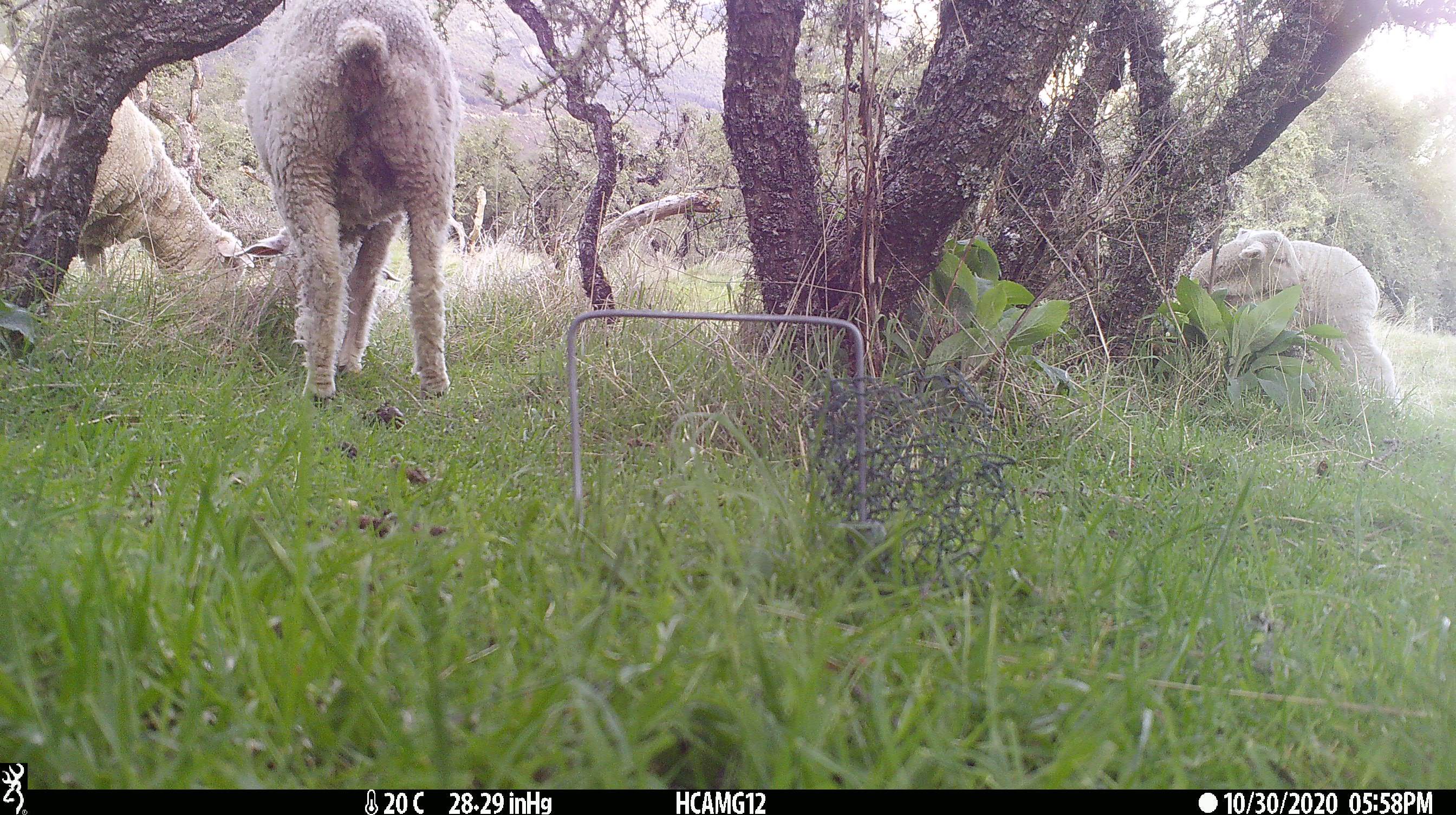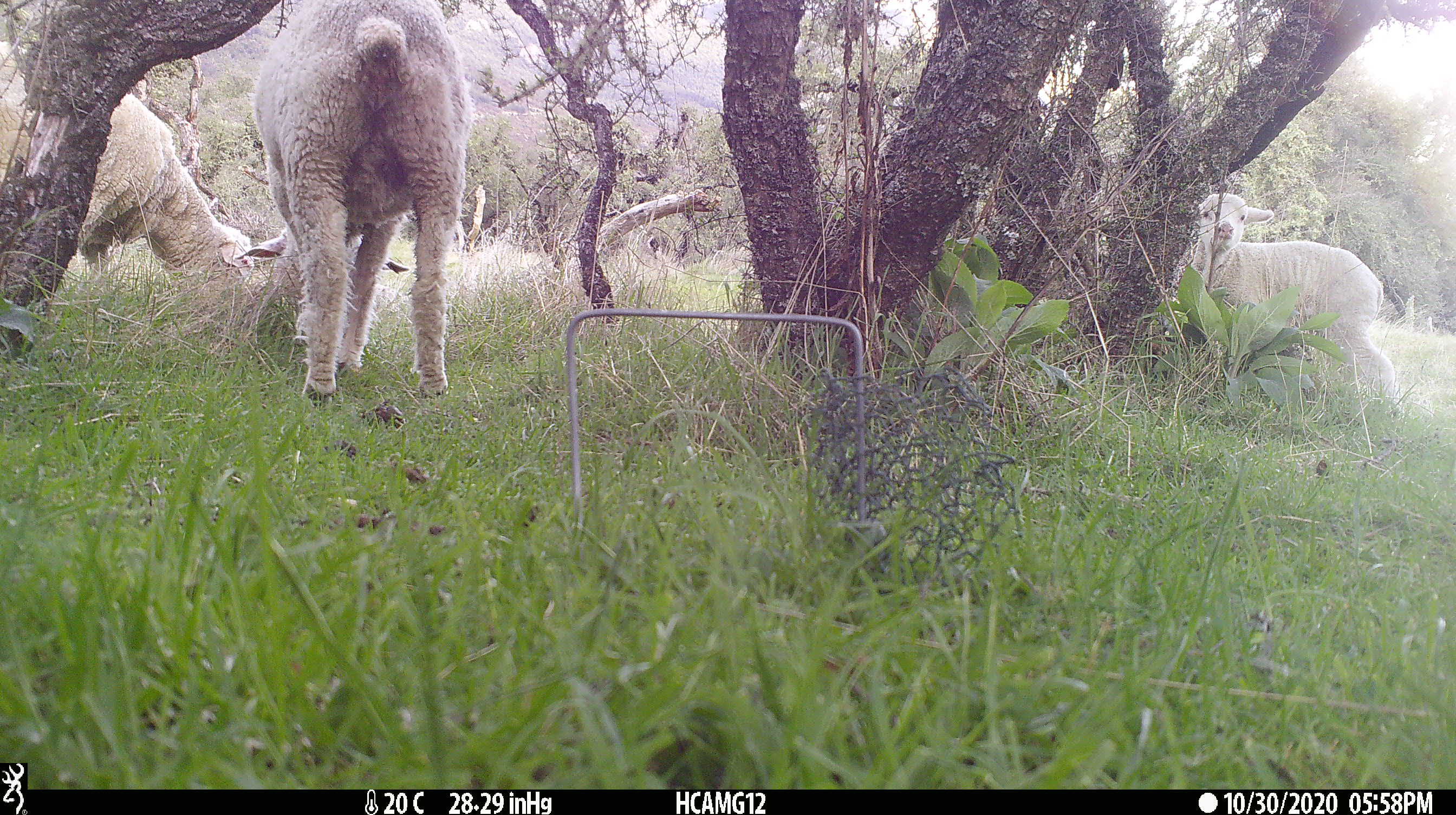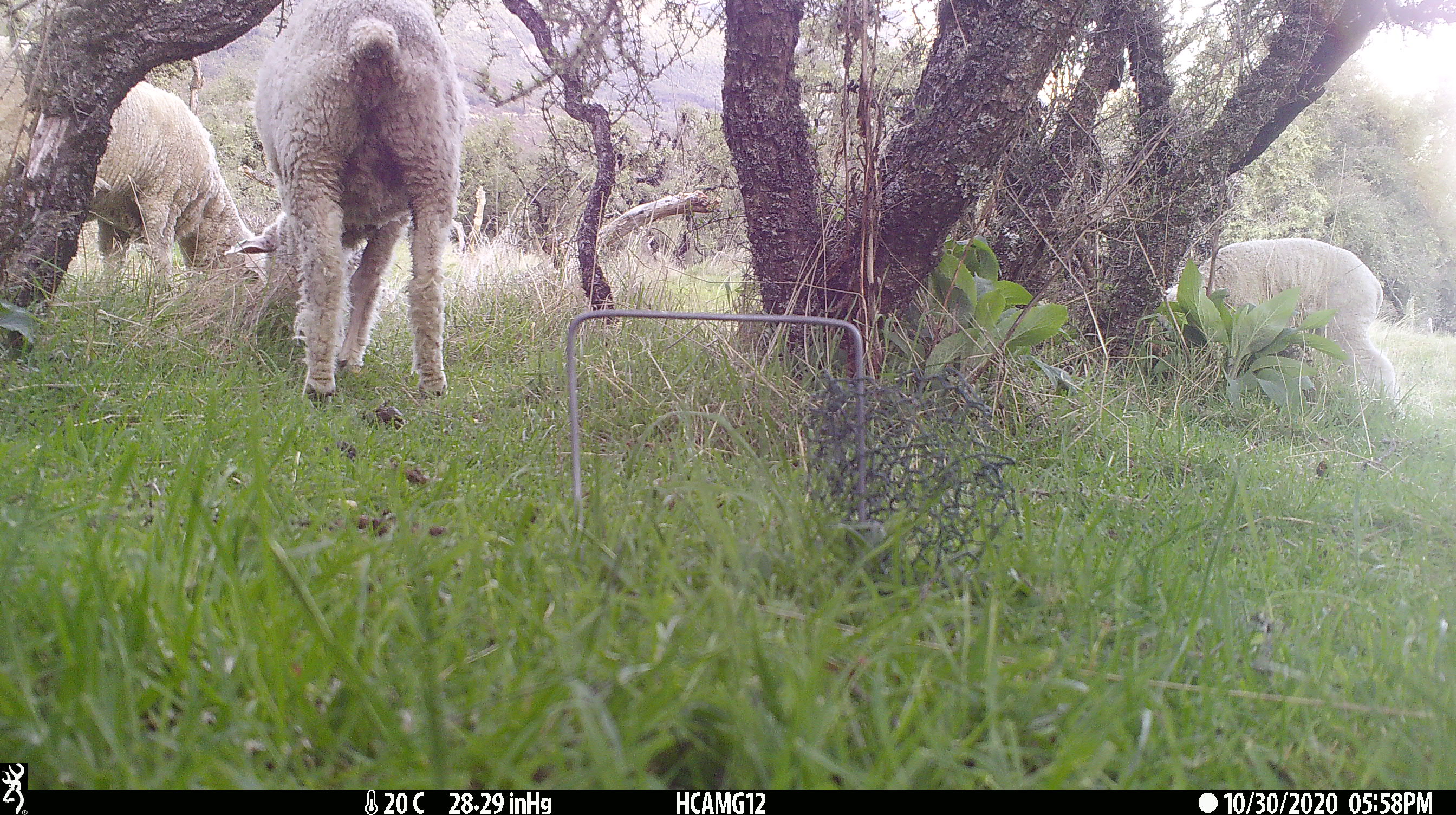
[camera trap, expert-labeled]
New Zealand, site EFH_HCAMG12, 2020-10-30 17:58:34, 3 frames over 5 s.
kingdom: Animalia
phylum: Chordata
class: Mammalia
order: Artiodactyla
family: Bovidae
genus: Ovis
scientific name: Ovis aries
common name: domestic sheep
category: sheep